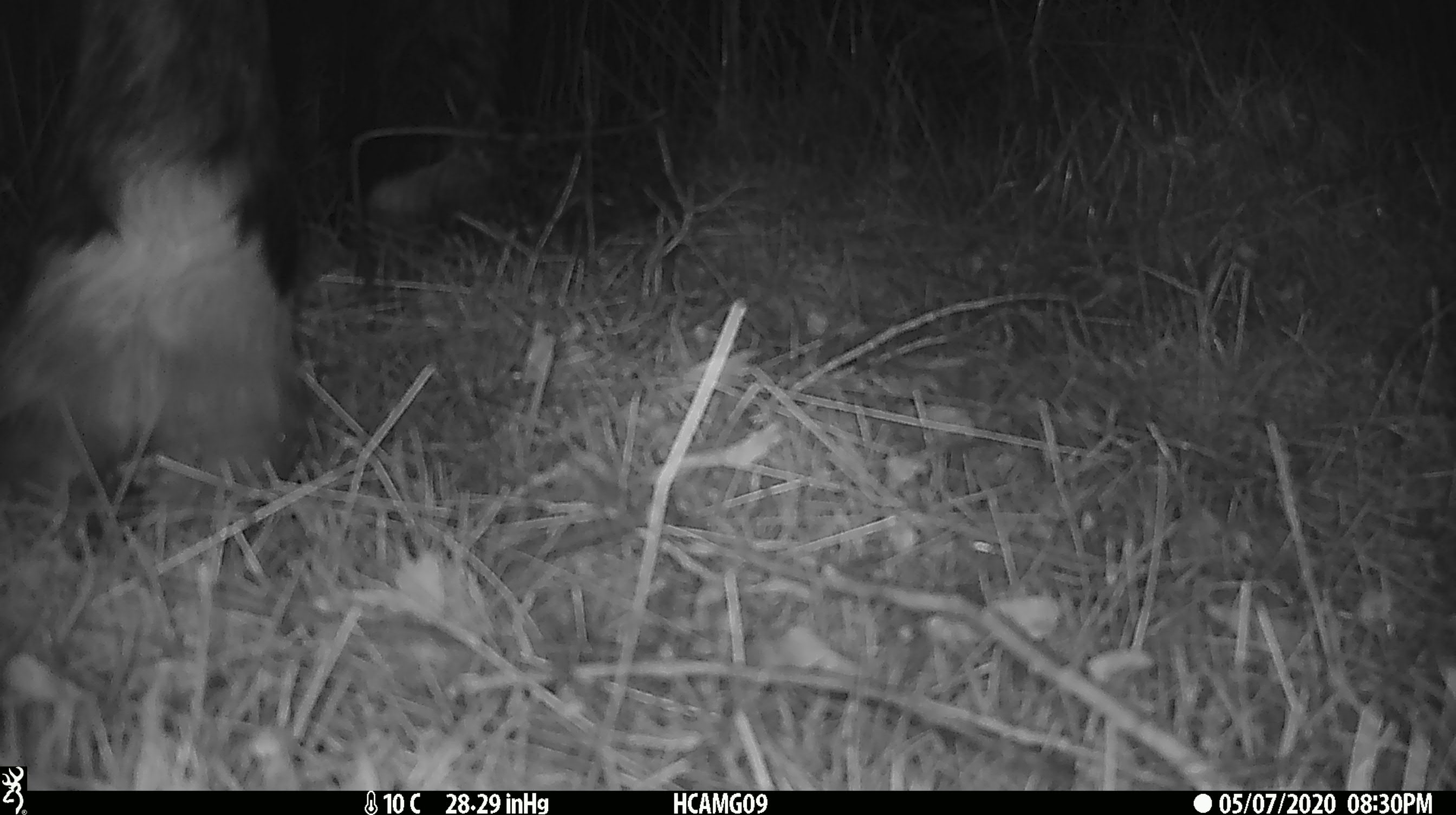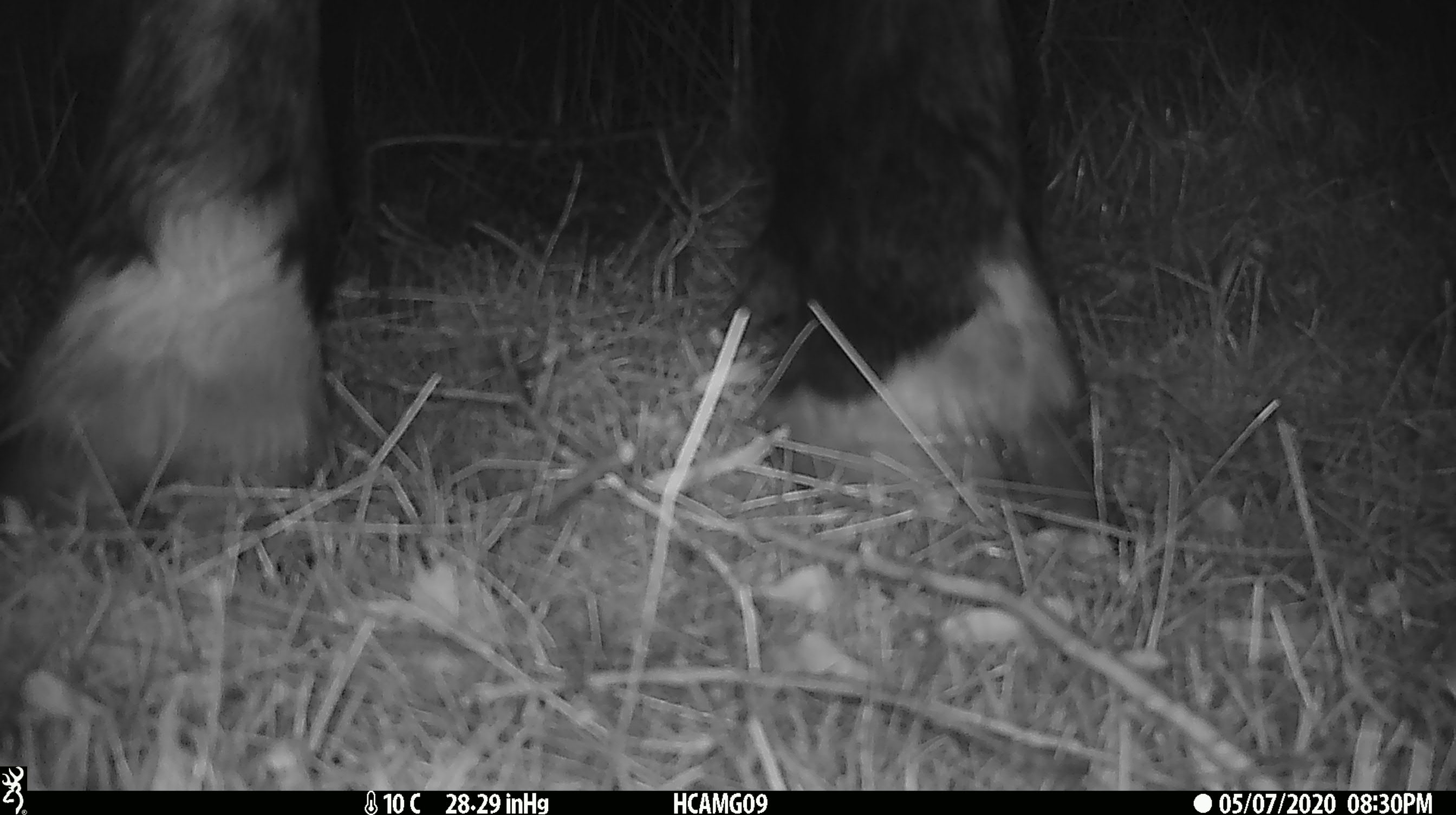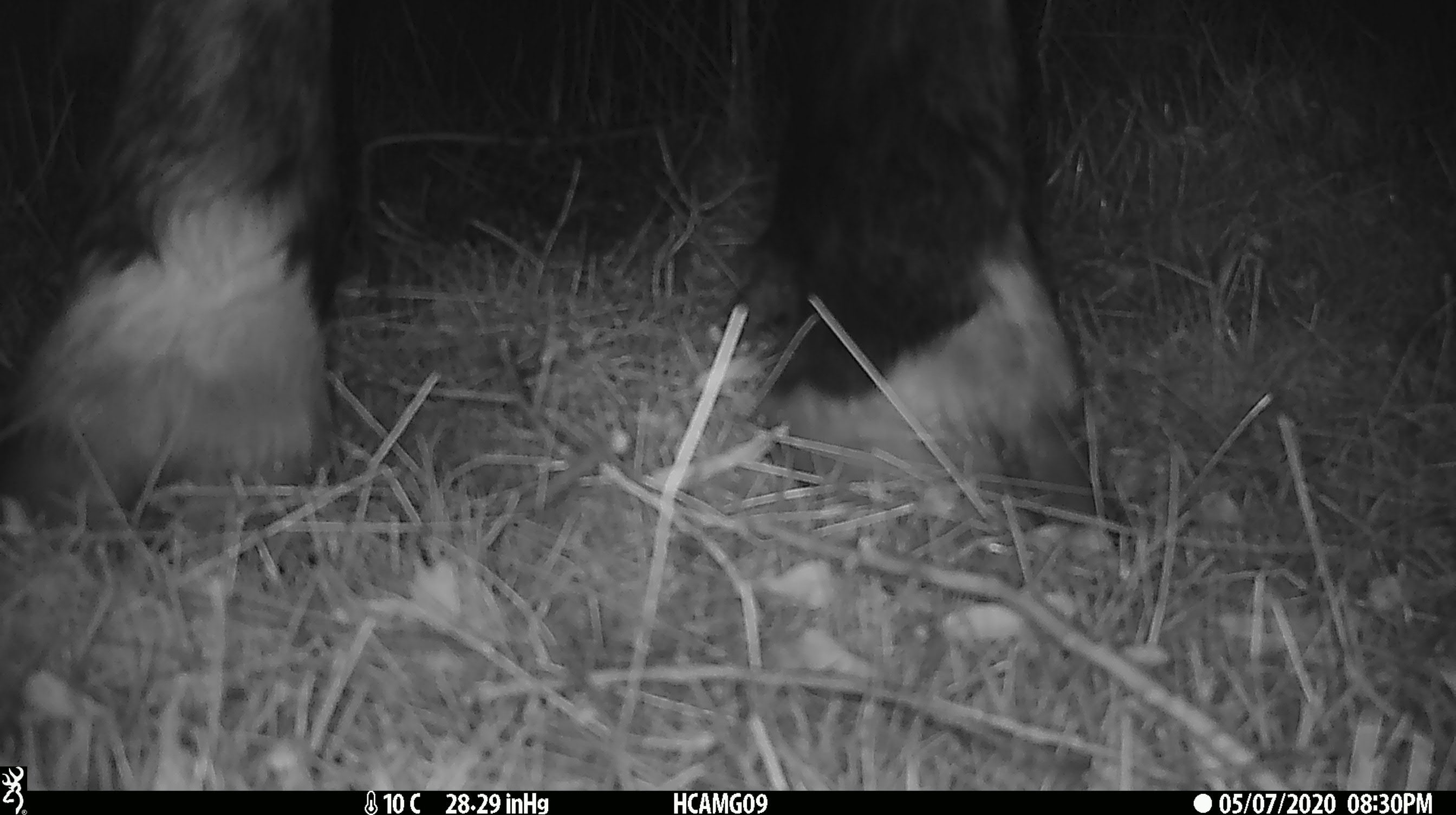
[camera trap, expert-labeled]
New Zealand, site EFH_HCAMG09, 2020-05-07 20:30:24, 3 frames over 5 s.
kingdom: Animalia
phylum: Chordata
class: Mammalia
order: Artiodactyla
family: Bovidae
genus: Bos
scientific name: Bos taurus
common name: domestic cow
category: cow